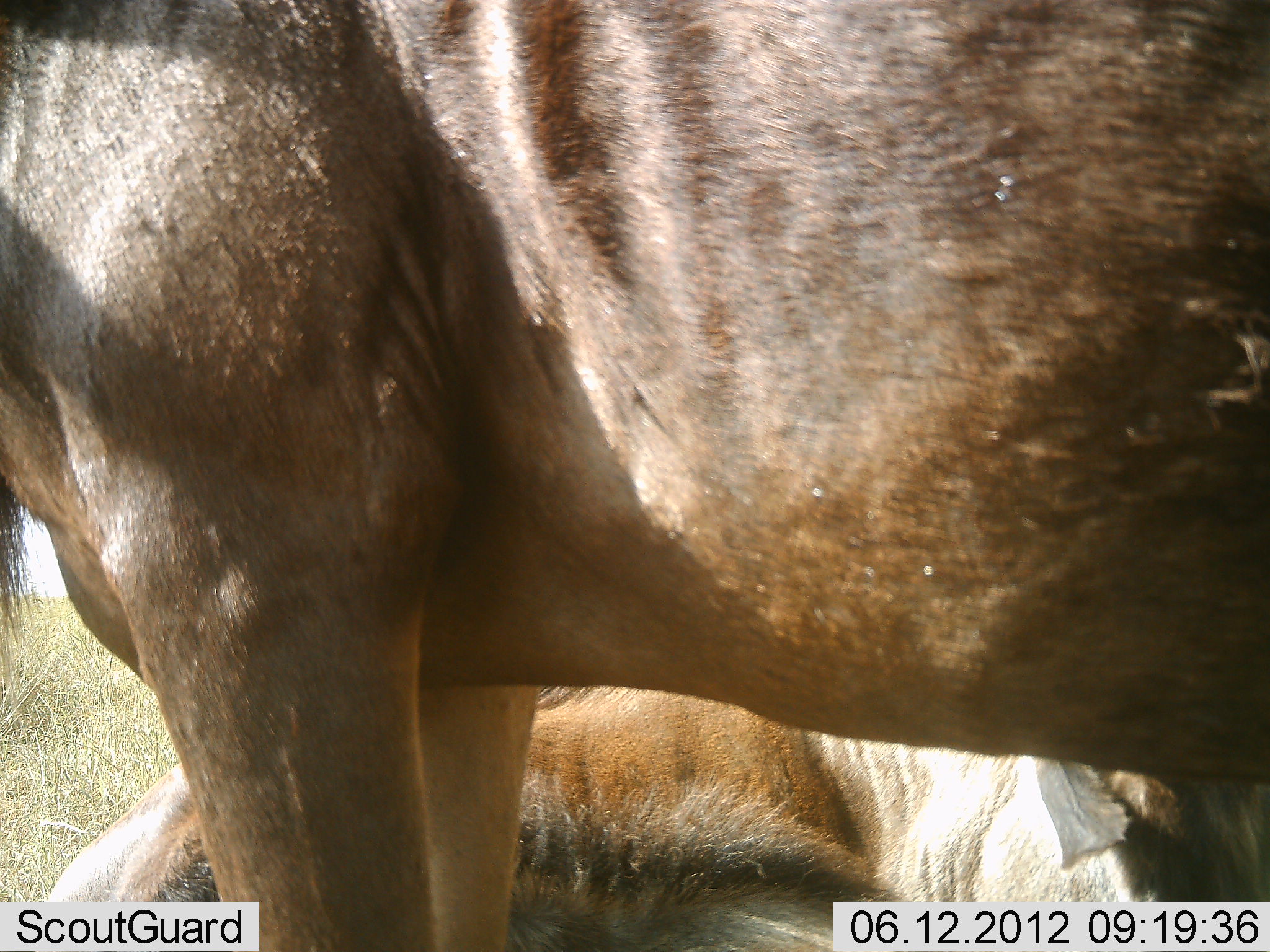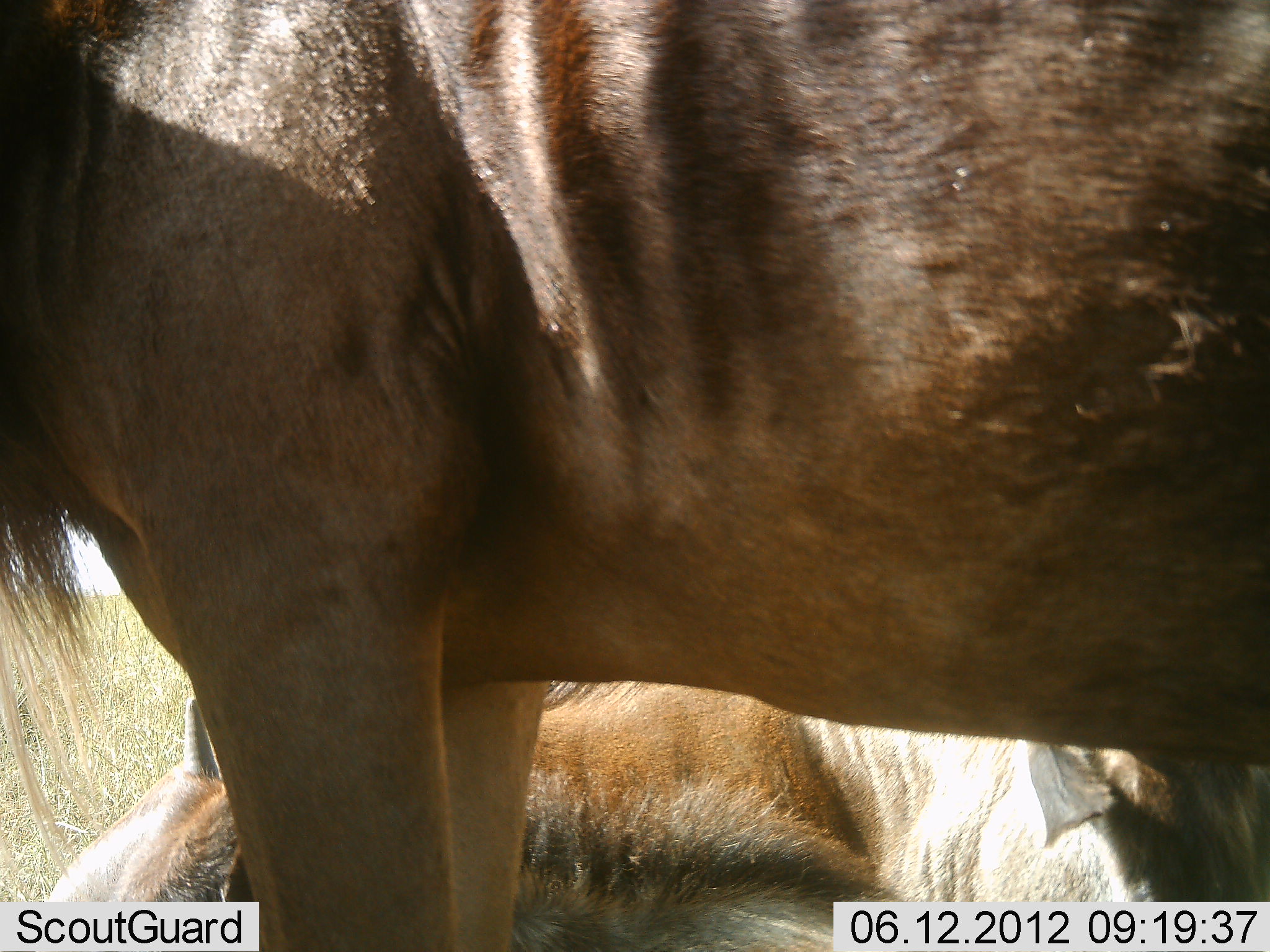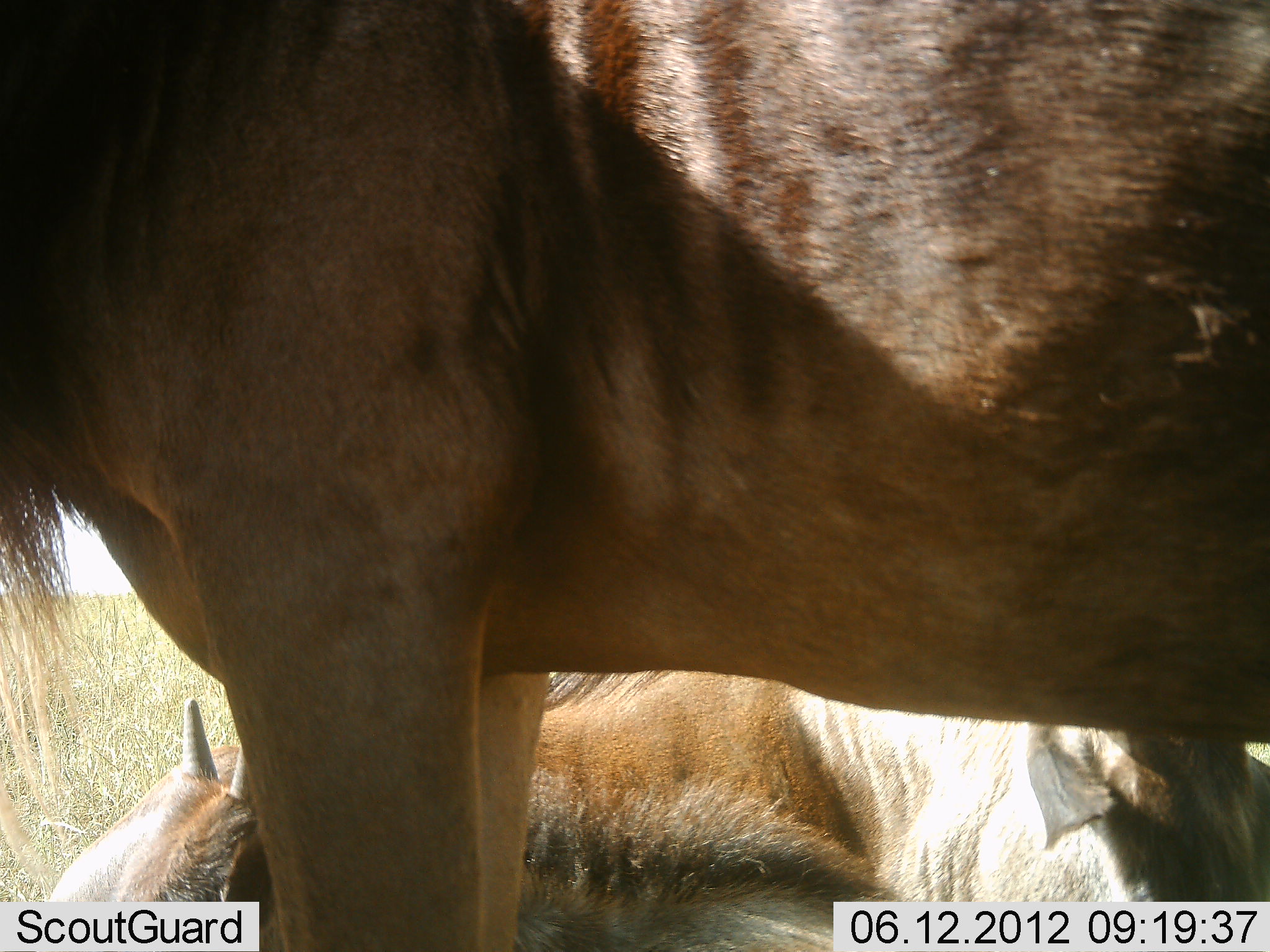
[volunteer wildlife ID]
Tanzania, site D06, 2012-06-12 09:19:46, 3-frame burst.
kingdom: Animalia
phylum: Chordata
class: Mammalia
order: Artiodactyla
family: Bovidae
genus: Connochaetes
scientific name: Connochaetes taurinus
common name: blue wildebeest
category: wildebeest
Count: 2.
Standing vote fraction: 82%.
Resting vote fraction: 100%.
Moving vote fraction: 0%.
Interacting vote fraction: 0%.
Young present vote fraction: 18%.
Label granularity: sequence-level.